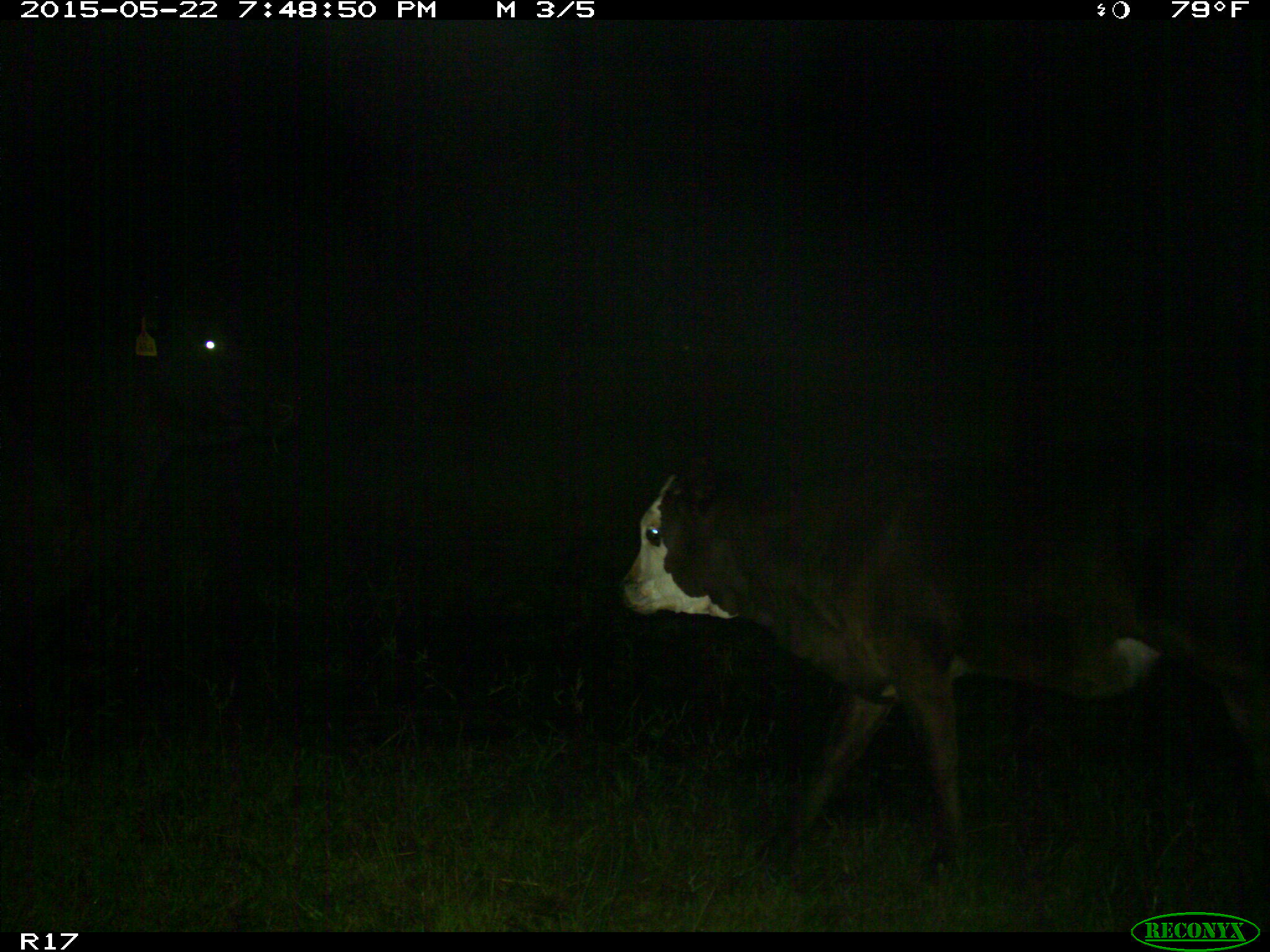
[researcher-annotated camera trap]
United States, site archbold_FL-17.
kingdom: Animalia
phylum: Chordata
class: Mammalia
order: Artiodactyla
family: Bovidae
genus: Bos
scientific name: Bos taurus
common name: domestic cow